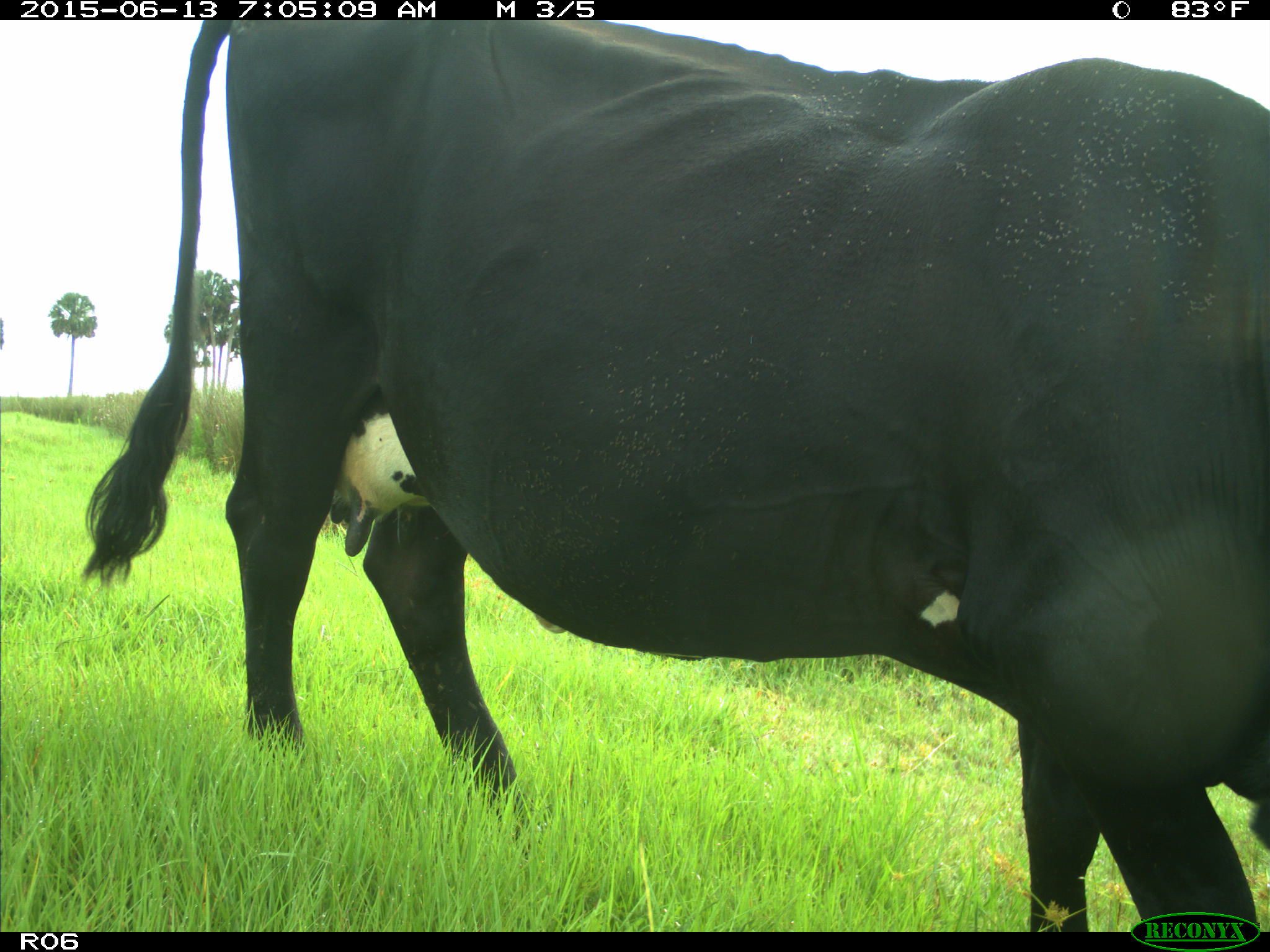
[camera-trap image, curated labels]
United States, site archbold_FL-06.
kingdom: Animalia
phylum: Chordata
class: Mammalia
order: Artiodactyla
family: Bovidae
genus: Bos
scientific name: Bos taurus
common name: domestic cow